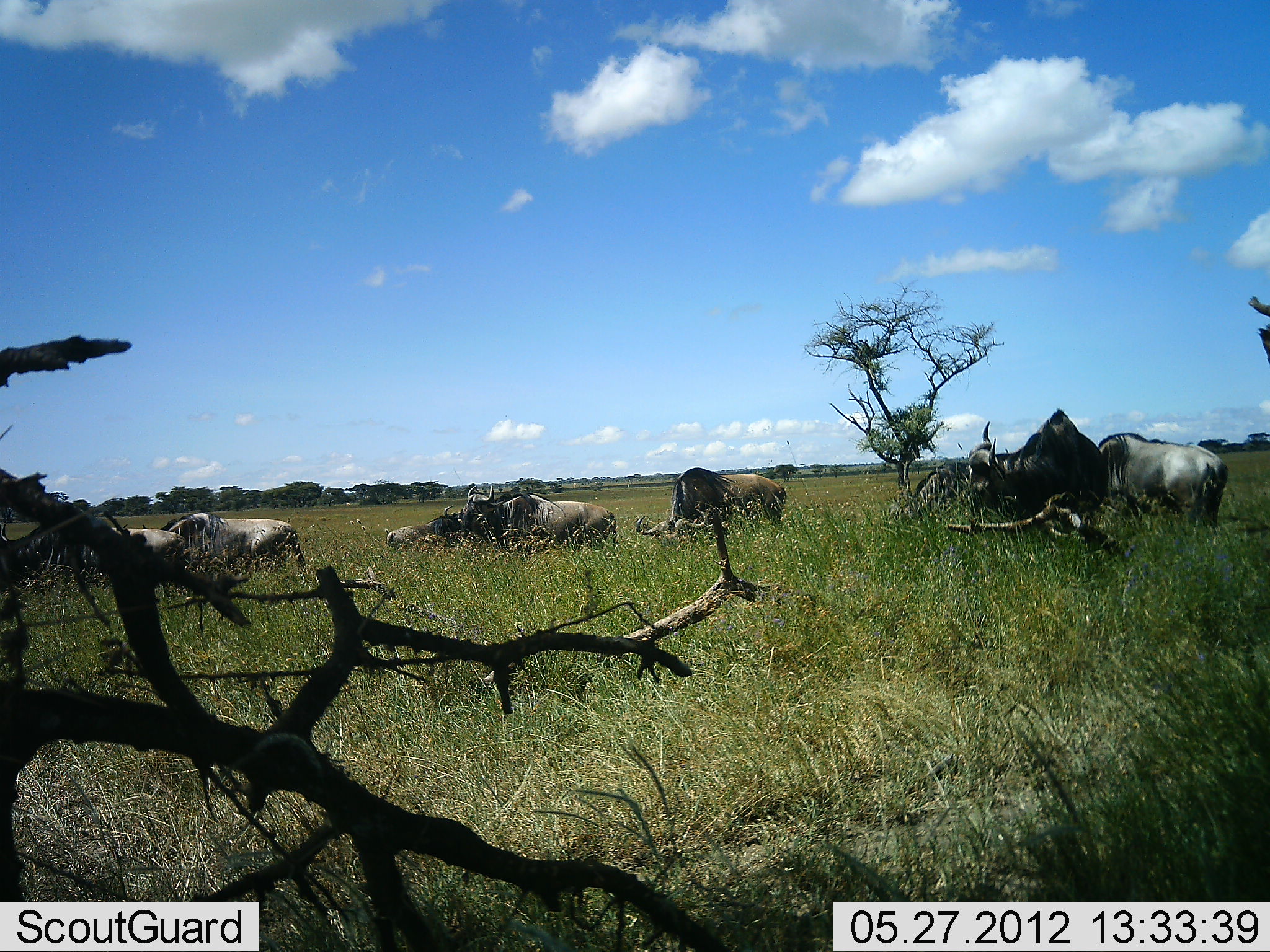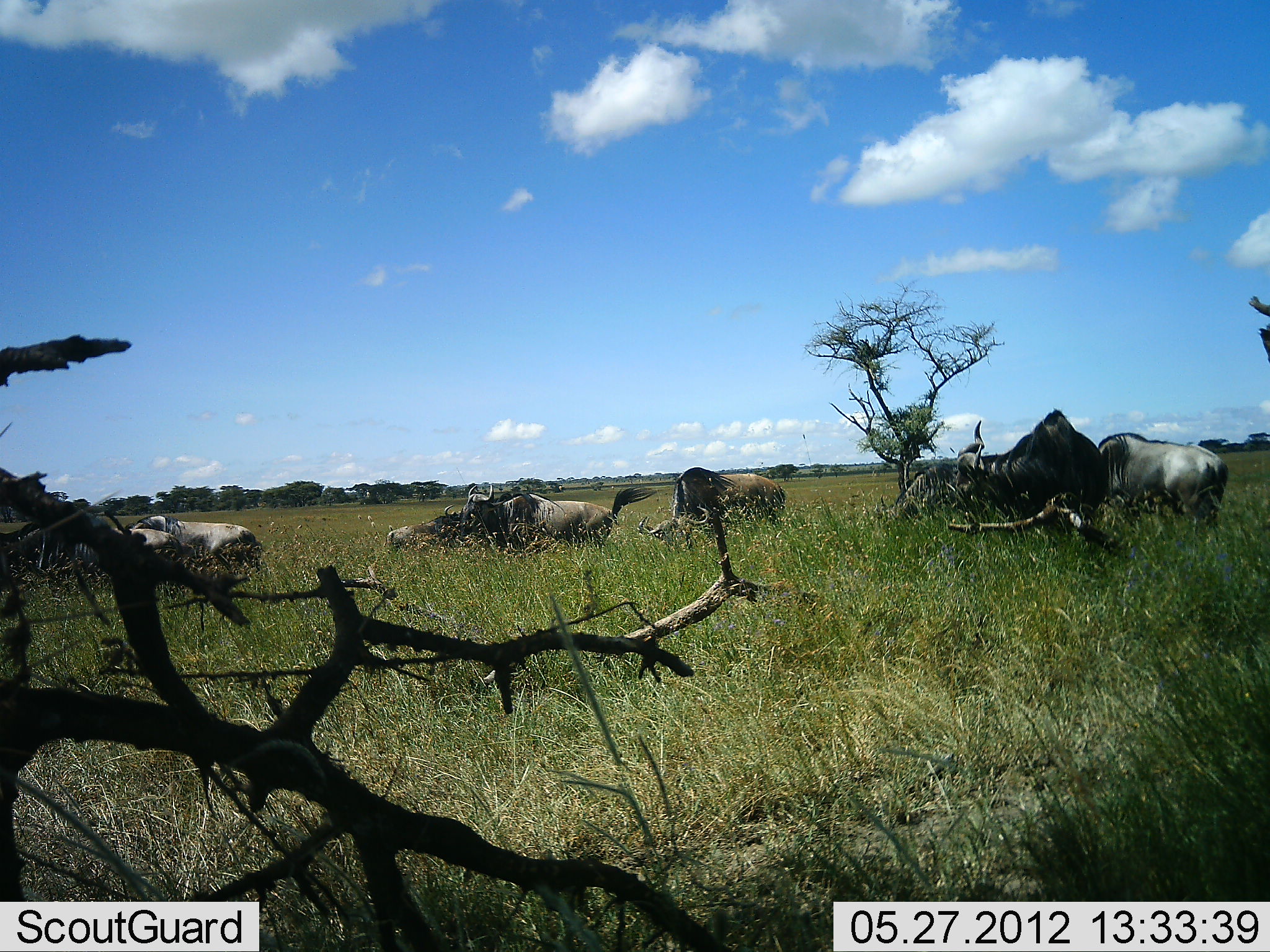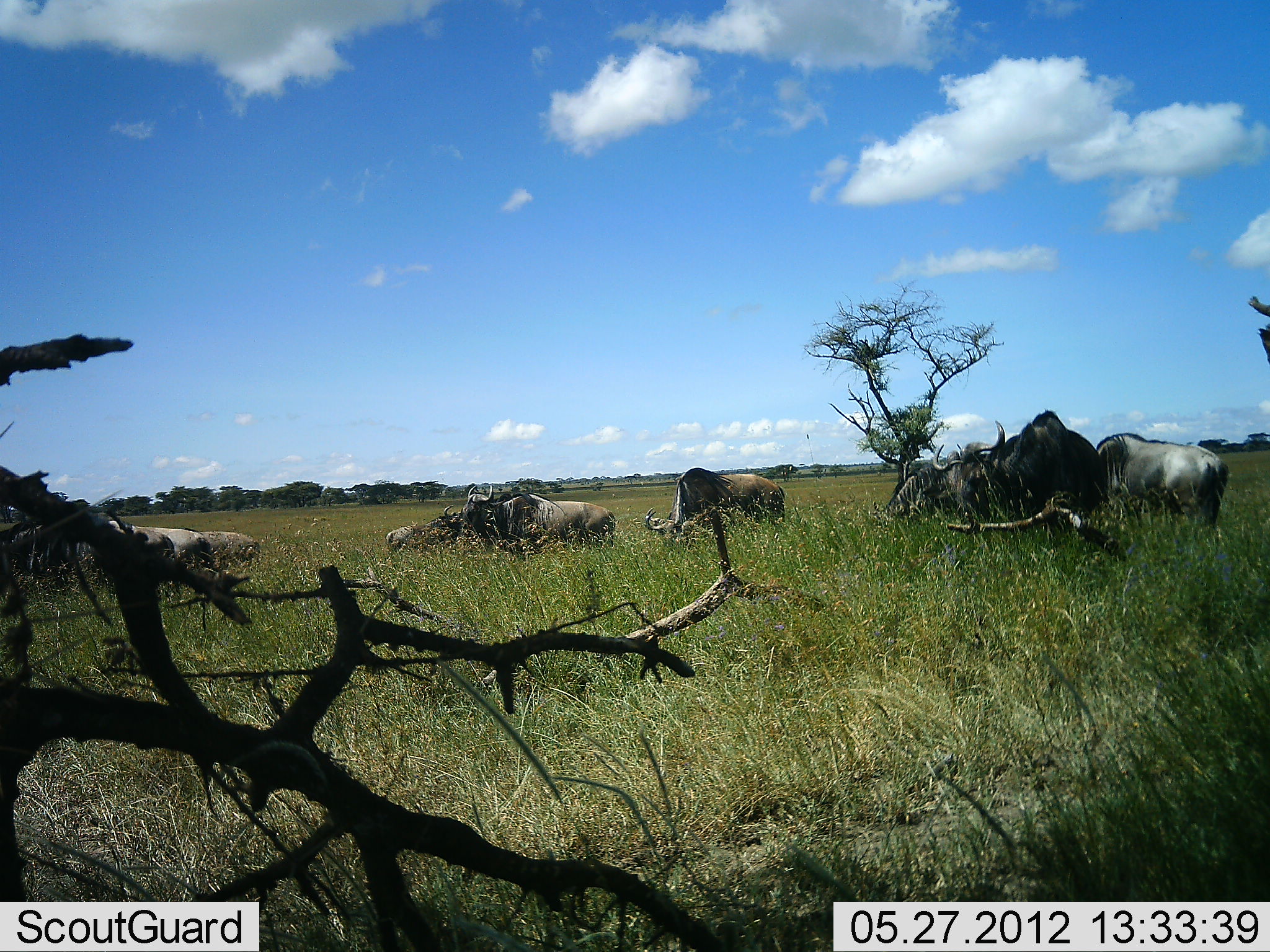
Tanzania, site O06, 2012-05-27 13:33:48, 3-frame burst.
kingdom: Animalia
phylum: Chordata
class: Mammalia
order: Artiodactyla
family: Bovidae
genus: Connochaetes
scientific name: Connochaetes taurinus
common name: blue wildebeest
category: wildebeest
Wildebeest (blue wildebeest) (Connochaetes taurinus), count 9. Behavior (volunteer vote fractions): standing 60%, resting 0%, moving 40%, interacting 0%. Young present (vote fraction): 0%. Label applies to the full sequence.